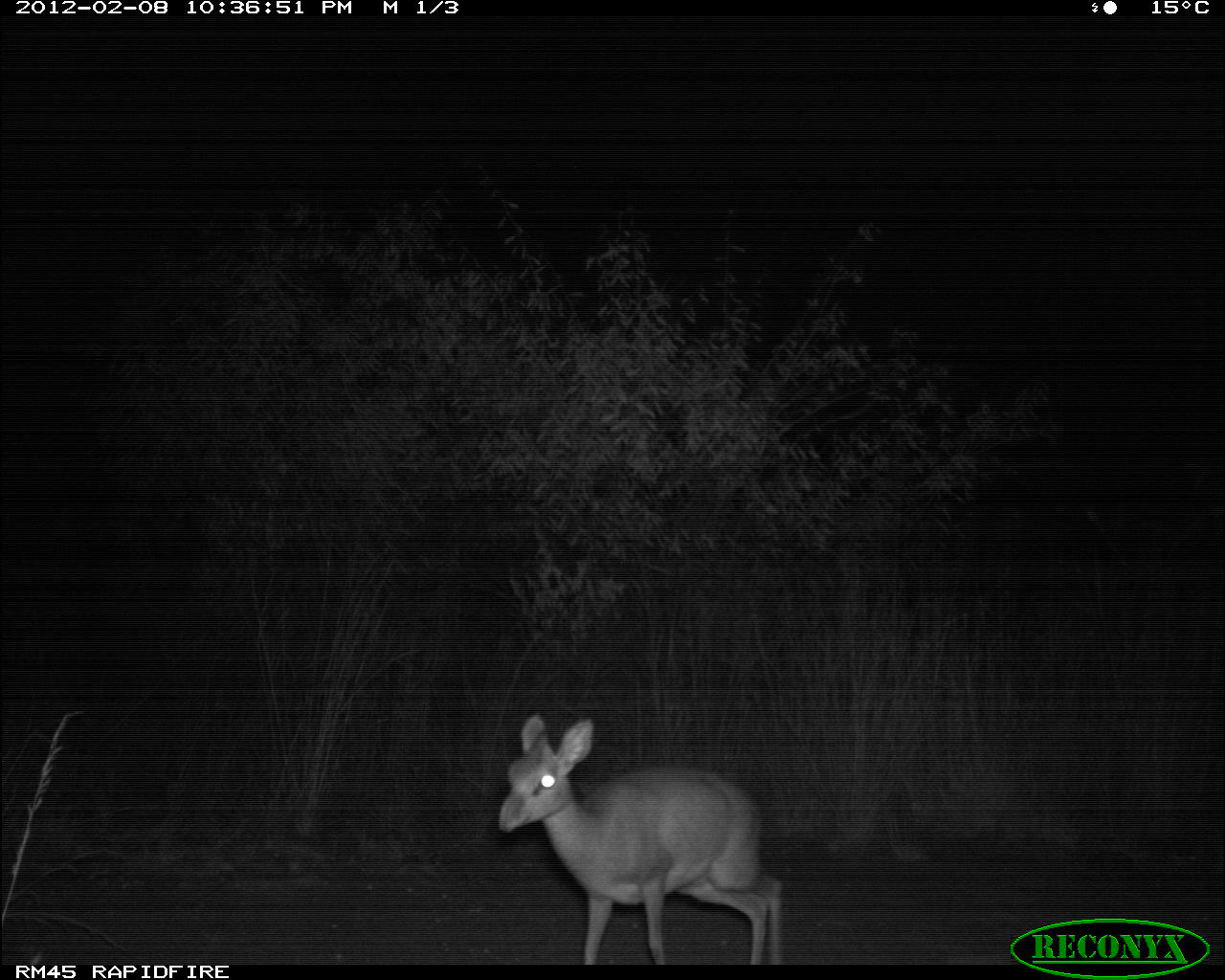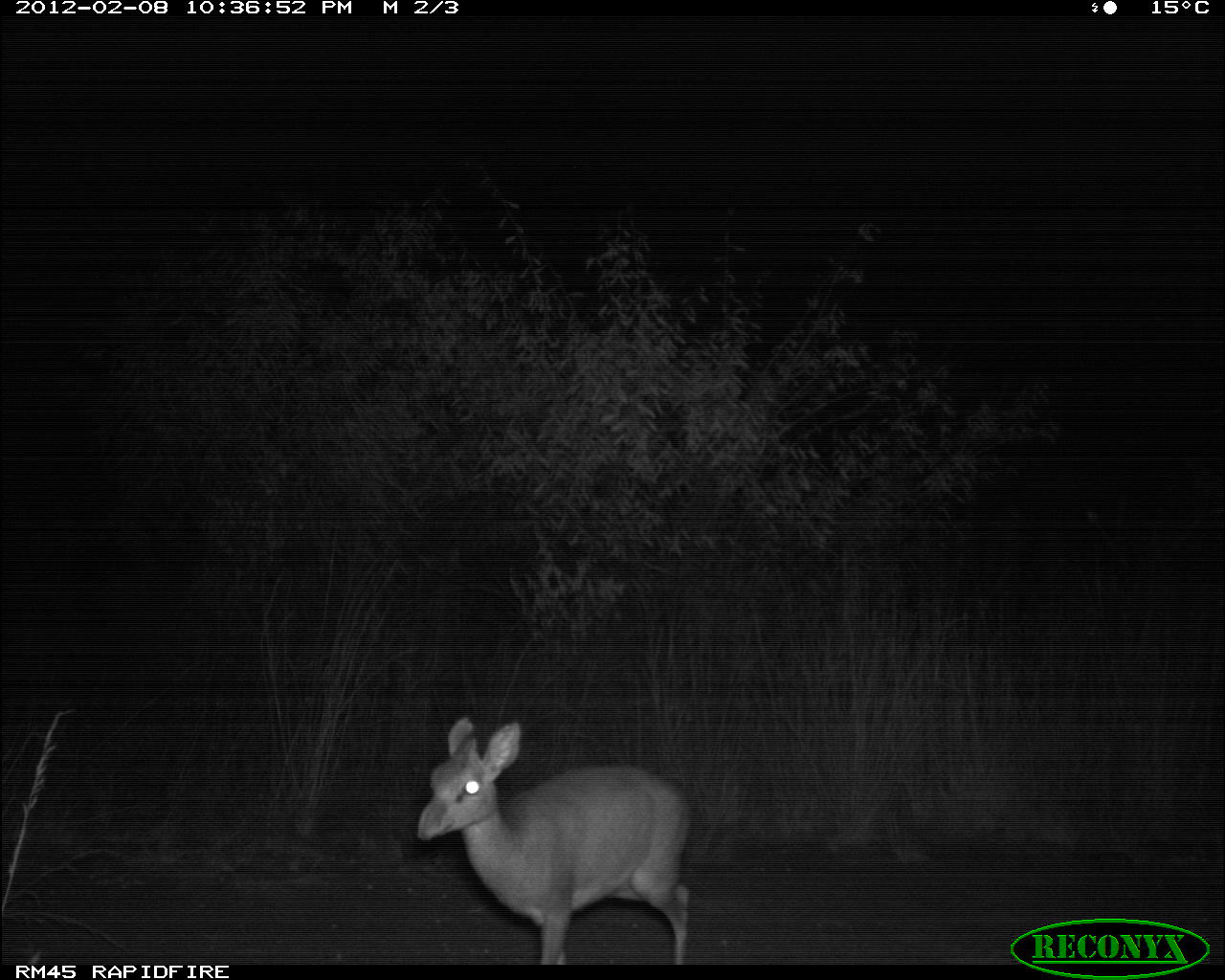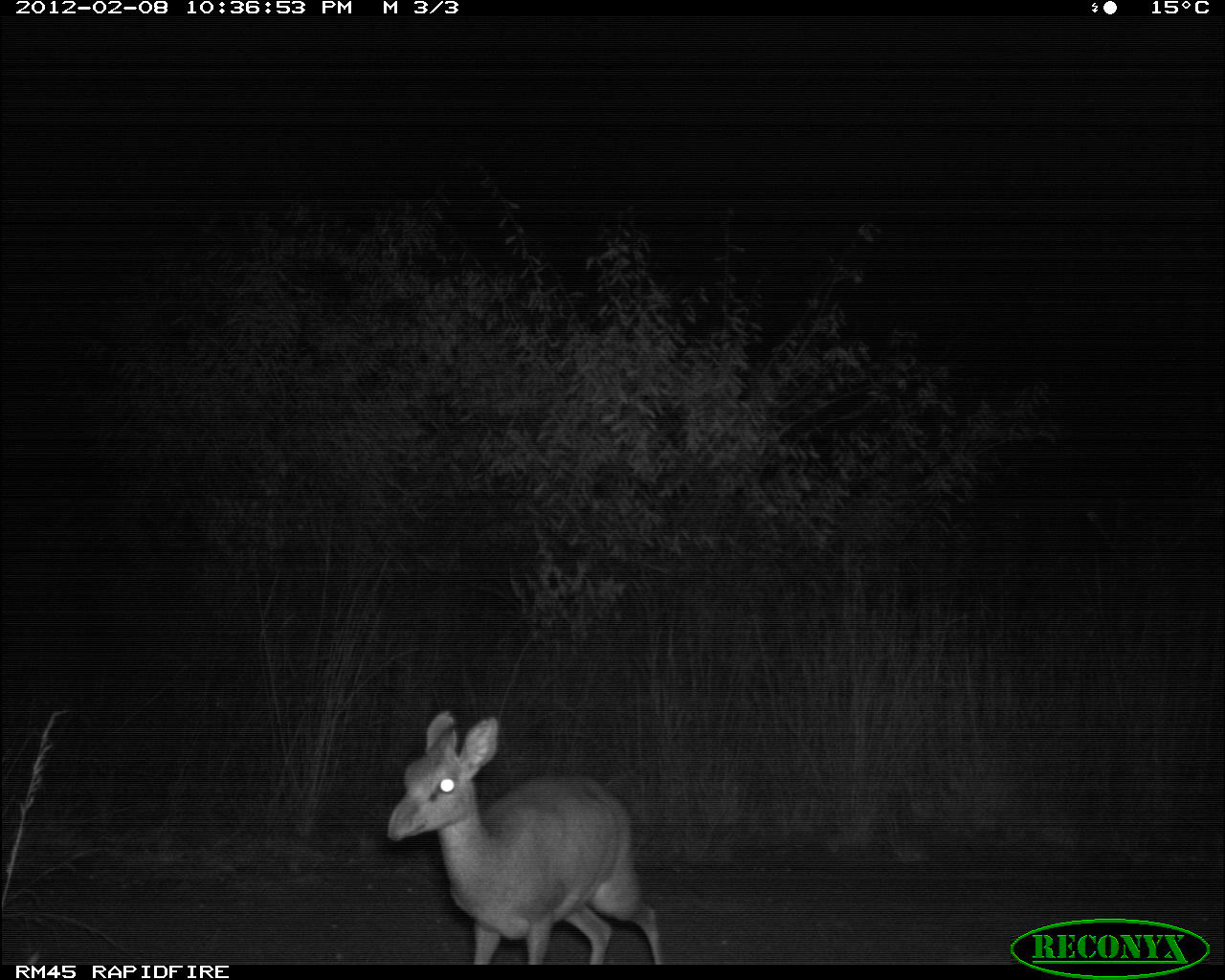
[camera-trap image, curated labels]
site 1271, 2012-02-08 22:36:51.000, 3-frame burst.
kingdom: Animalia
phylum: Chordata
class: Mammalia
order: Artiodactyla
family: Bovidae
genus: Madoqua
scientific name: Madoqua guentheri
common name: günther's dik-dik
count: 1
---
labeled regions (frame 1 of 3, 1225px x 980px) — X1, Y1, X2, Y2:
madoqua guentheri: 498, 711, 786, 965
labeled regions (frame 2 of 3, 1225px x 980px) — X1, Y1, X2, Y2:
madoqua guentheri: 417, 719, 693, 967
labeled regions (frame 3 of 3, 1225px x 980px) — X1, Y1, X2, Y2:
madoqua guentheri: 388, 709, 666, 963